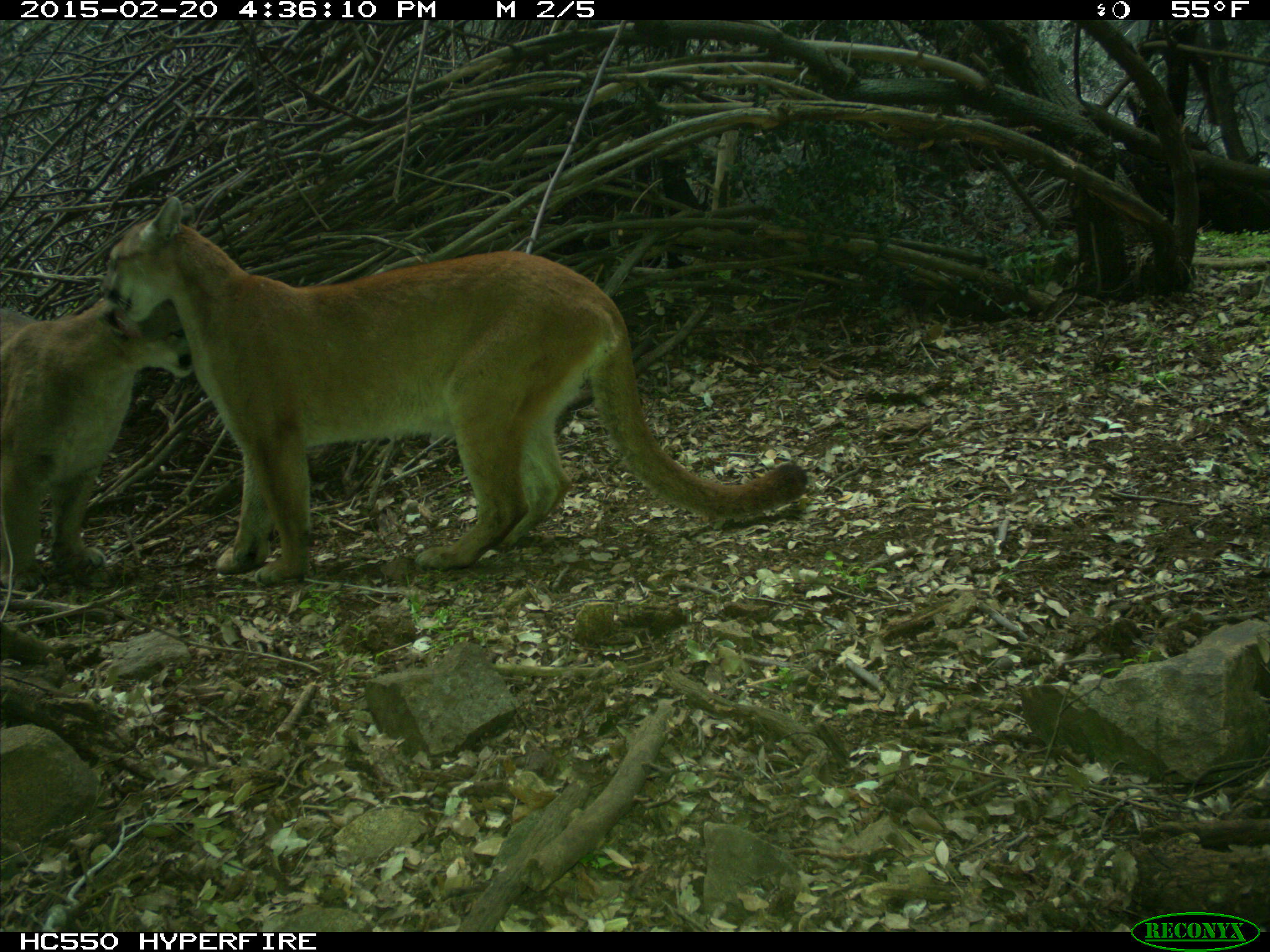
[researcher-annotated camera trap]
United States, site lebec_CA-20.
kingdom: Animalia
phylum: Chordata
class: Mammalia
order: Carnivora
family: Felidae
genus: Puma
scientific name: Puma concolor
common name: mountain lion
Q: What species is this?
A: Puma concolor (mountain lion).